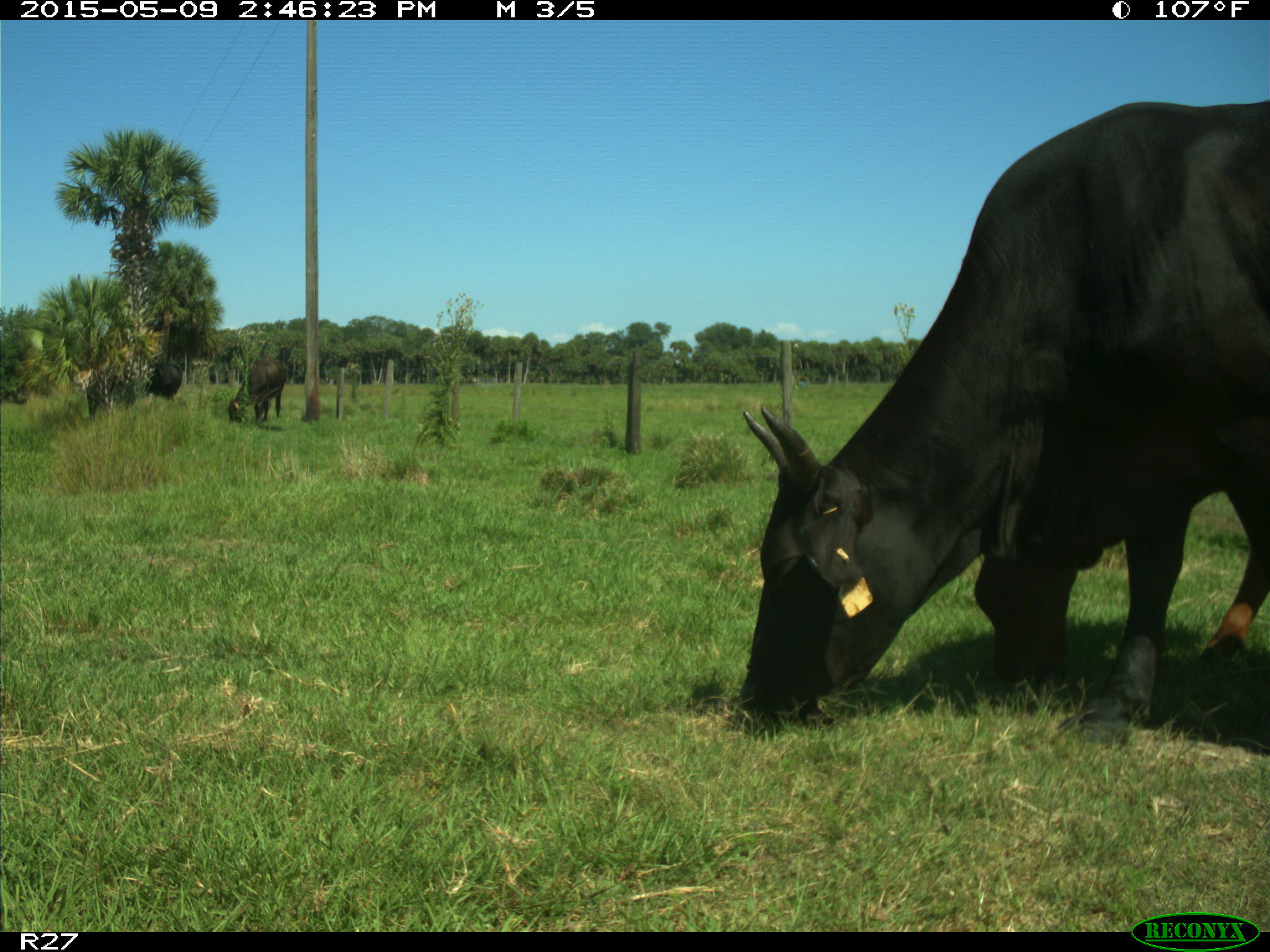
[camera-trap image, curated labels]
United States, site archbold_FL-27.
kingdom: Animalia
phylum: Chordata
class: Mammalia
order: Artiodactyla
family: Bovidae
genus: Bos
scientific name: Bos taurus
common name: domestic cow